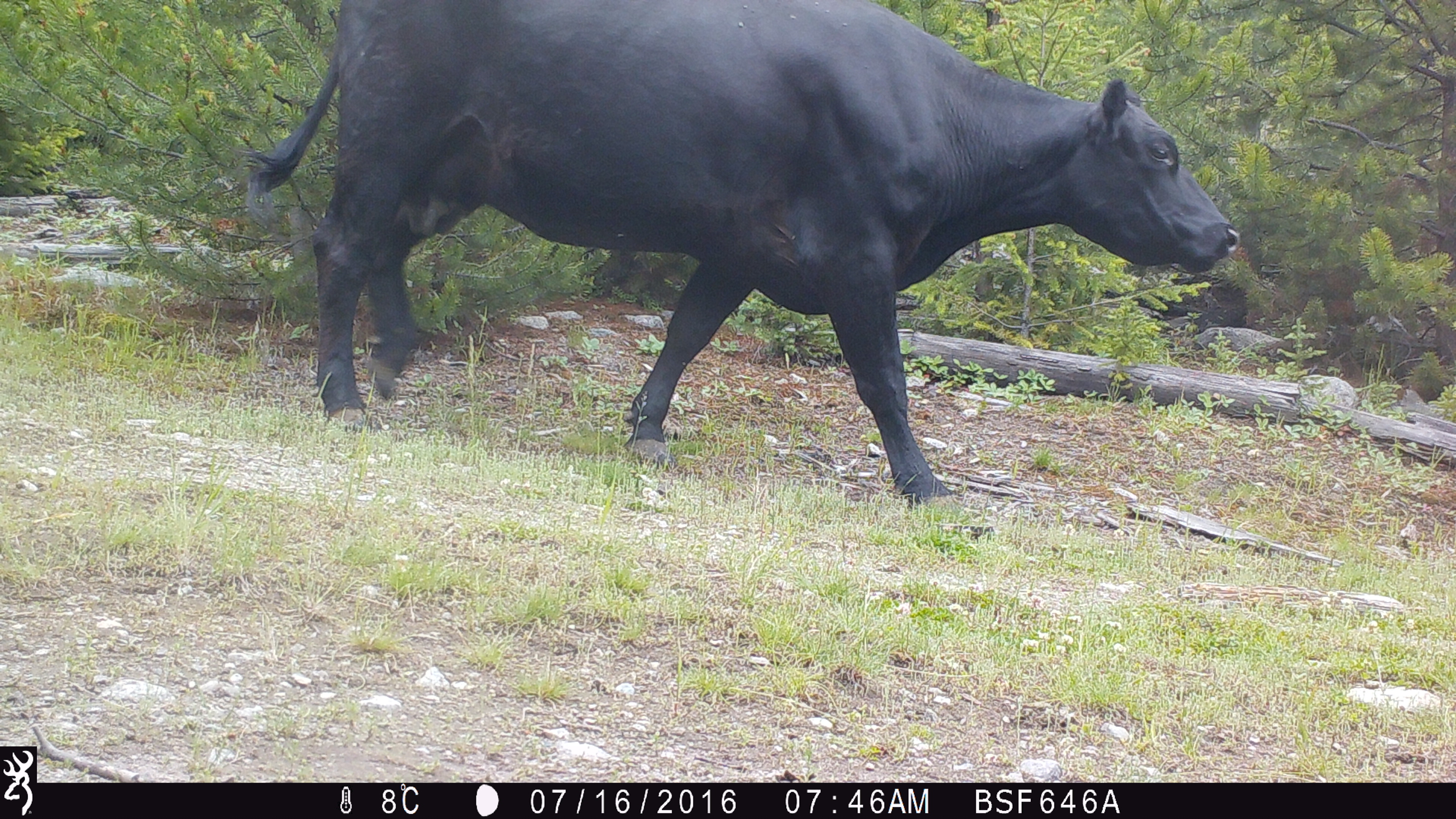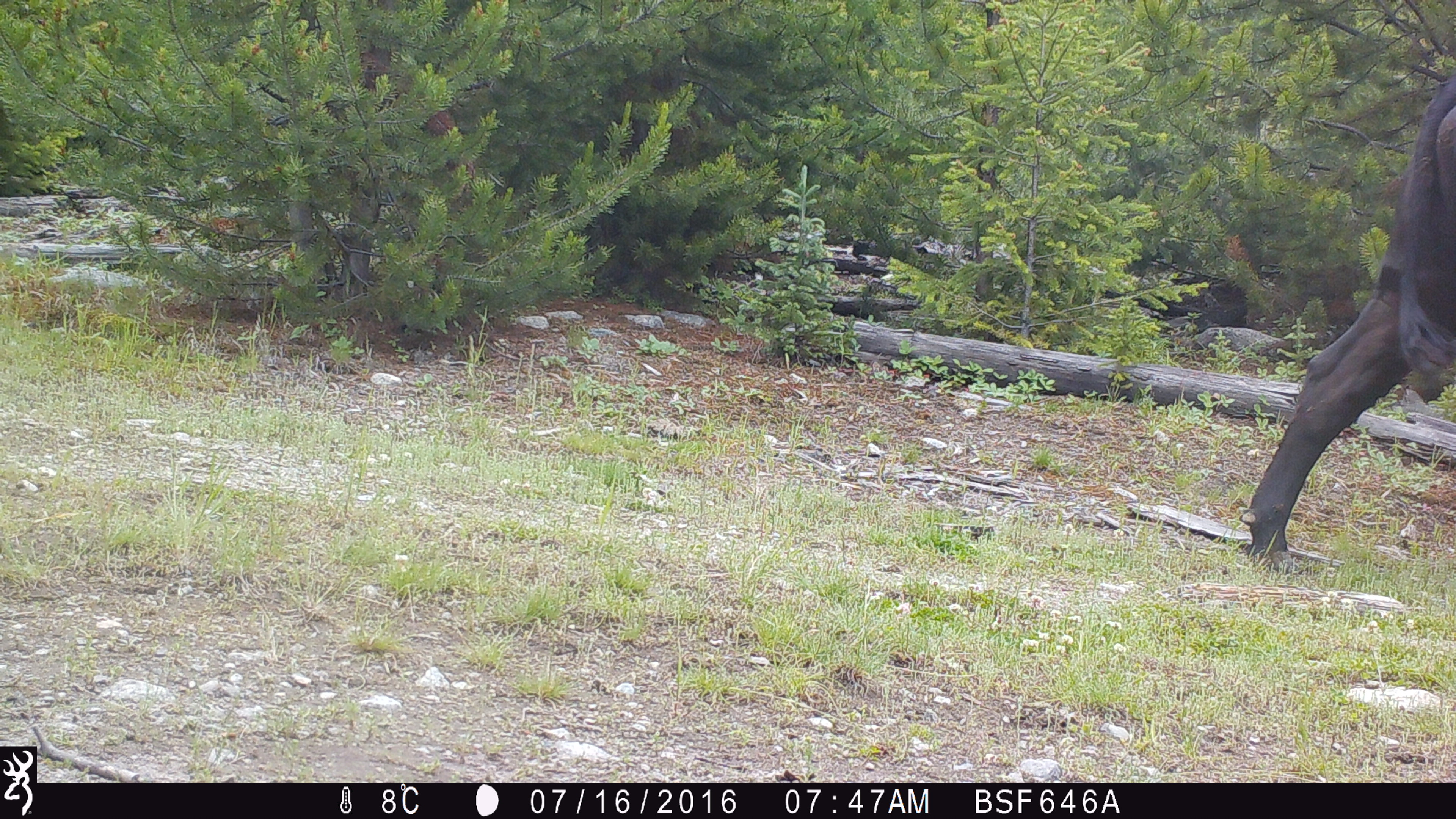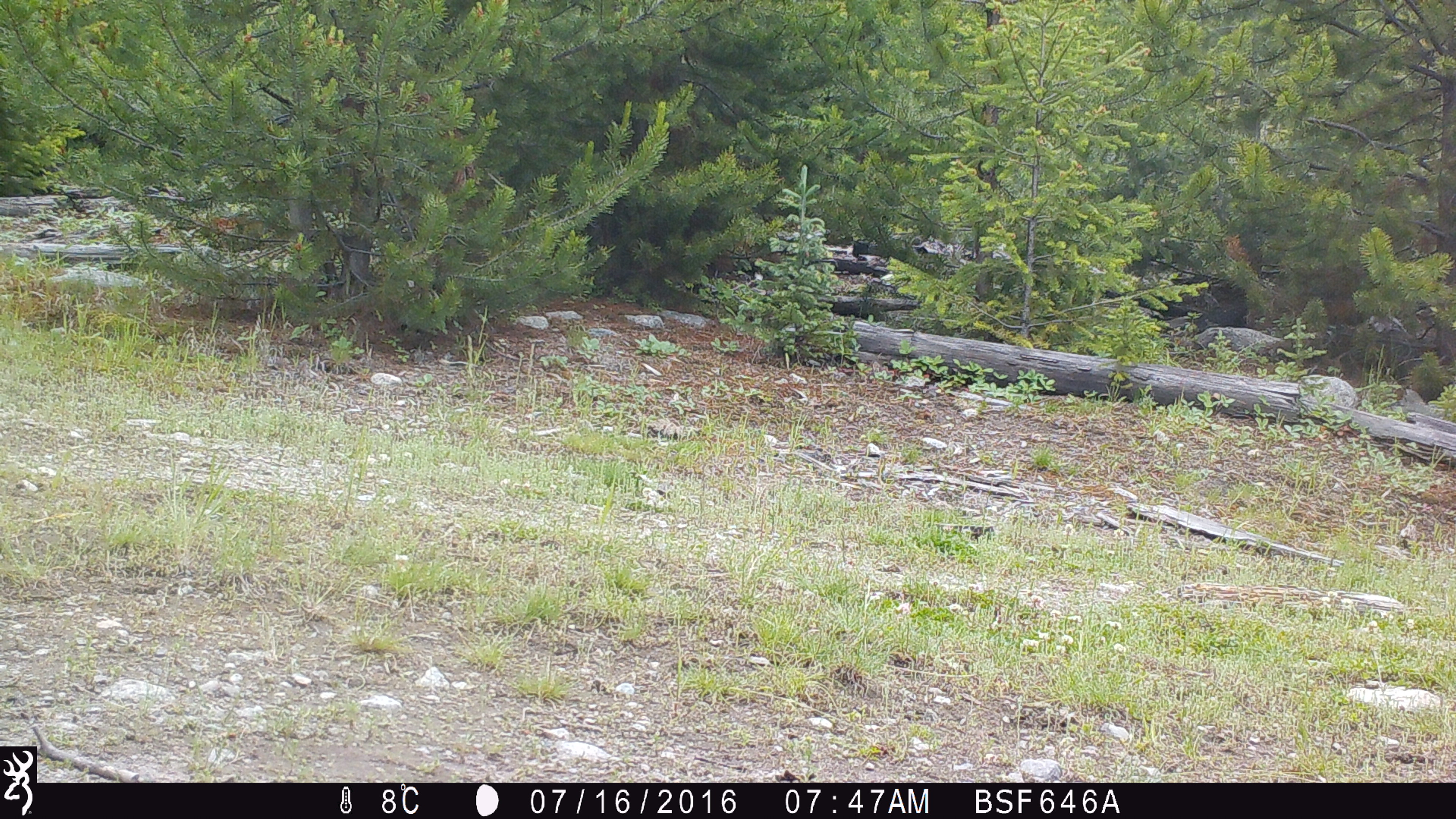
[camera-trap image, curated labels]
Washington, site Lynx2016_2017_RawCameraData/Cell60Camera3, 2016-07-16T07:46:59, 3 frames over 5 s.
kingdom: Animalia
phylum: Chordata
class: Mammalia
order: Artiodactyla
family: Bovidae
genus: Bos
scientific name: Bos taurus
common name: domestic cattle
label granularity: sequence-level